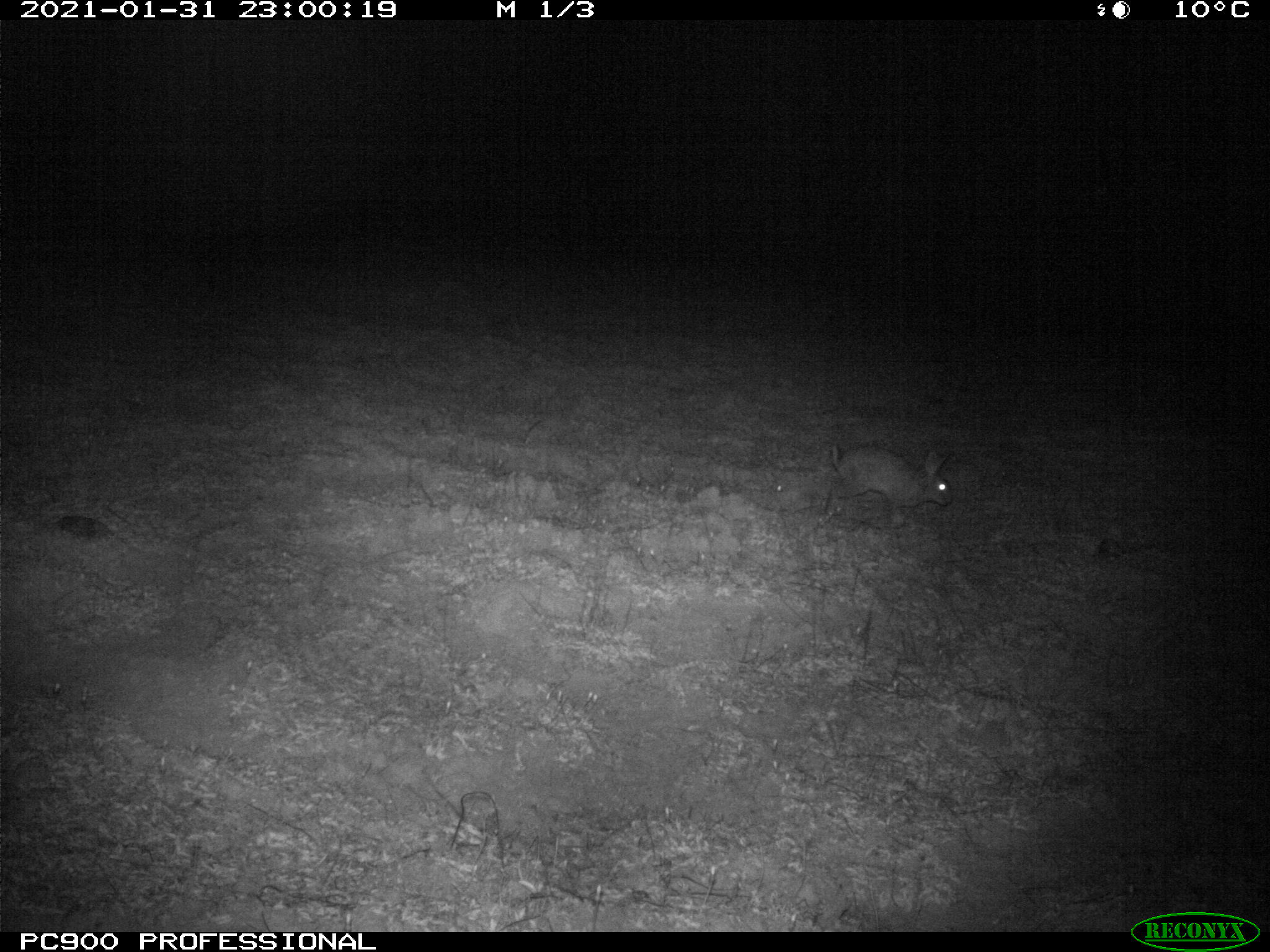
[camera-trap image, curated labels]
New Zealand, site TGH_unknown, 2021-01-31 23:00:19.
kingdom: Animalia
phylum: Chordata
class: Mammalia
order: Lagomorpha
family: Leporidae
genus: Oryctolagus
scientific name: Oryctolagus cuniculus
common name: european rabbit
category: rabbit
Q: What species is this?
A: Rabbit (european rabbit) (Oryctolagus cuniculus).